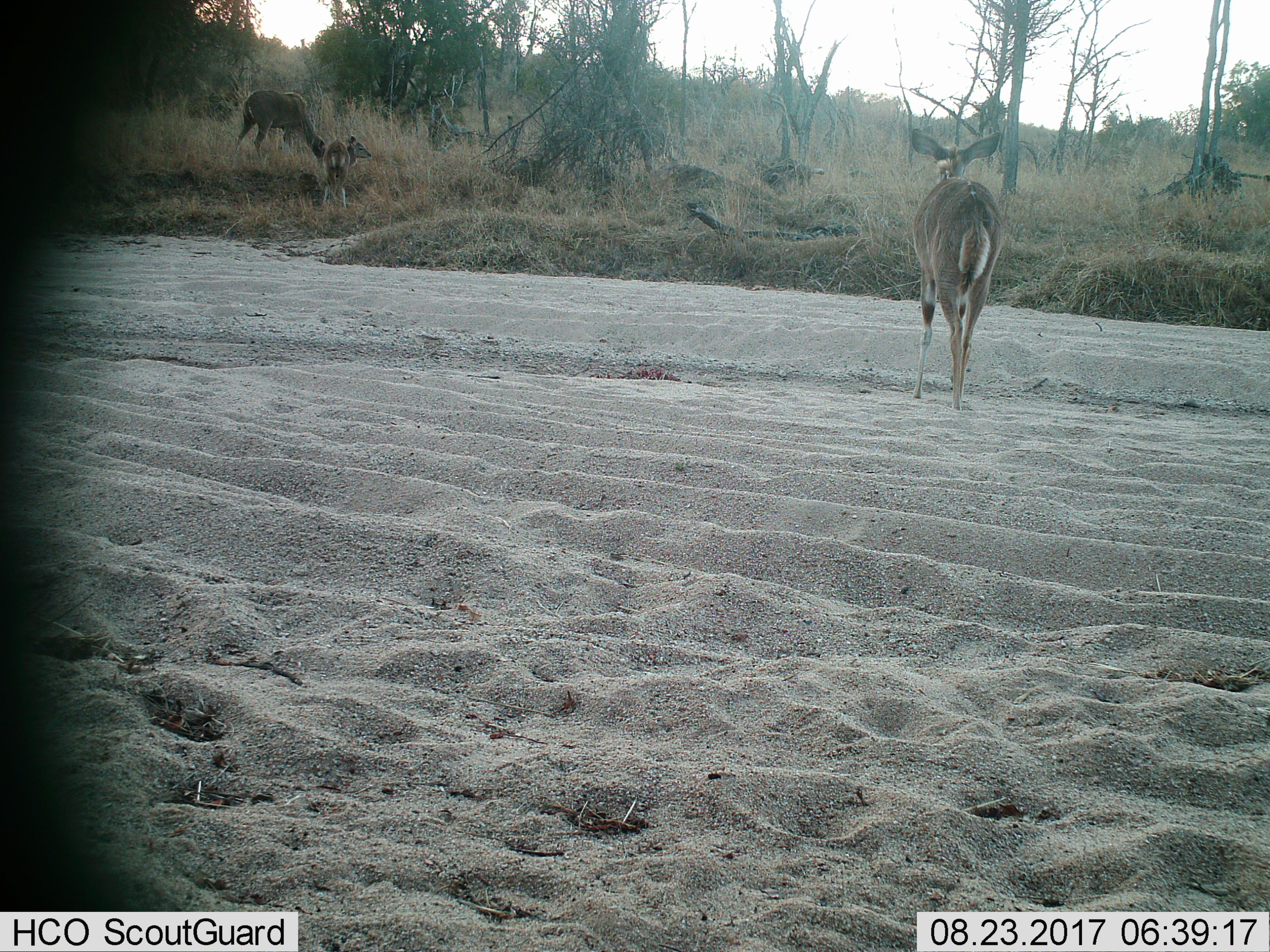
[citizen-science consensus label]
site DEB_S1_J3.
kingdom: Animalia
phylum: Chordata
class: Mammalia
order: Artiodactyla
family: Bovidae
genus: Tragelaphus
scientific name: Tragelaphus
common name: kudu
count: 3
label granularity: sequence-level